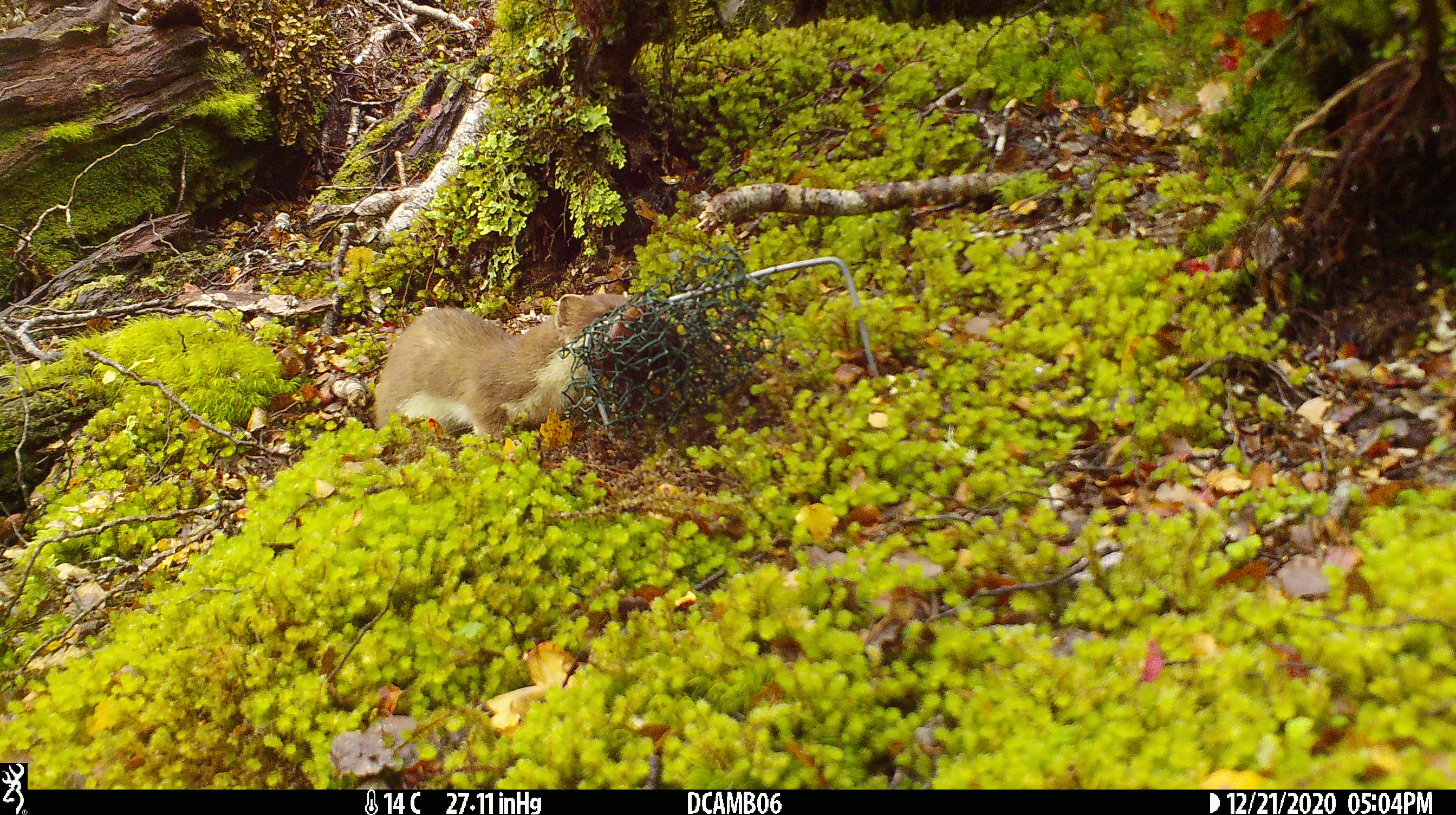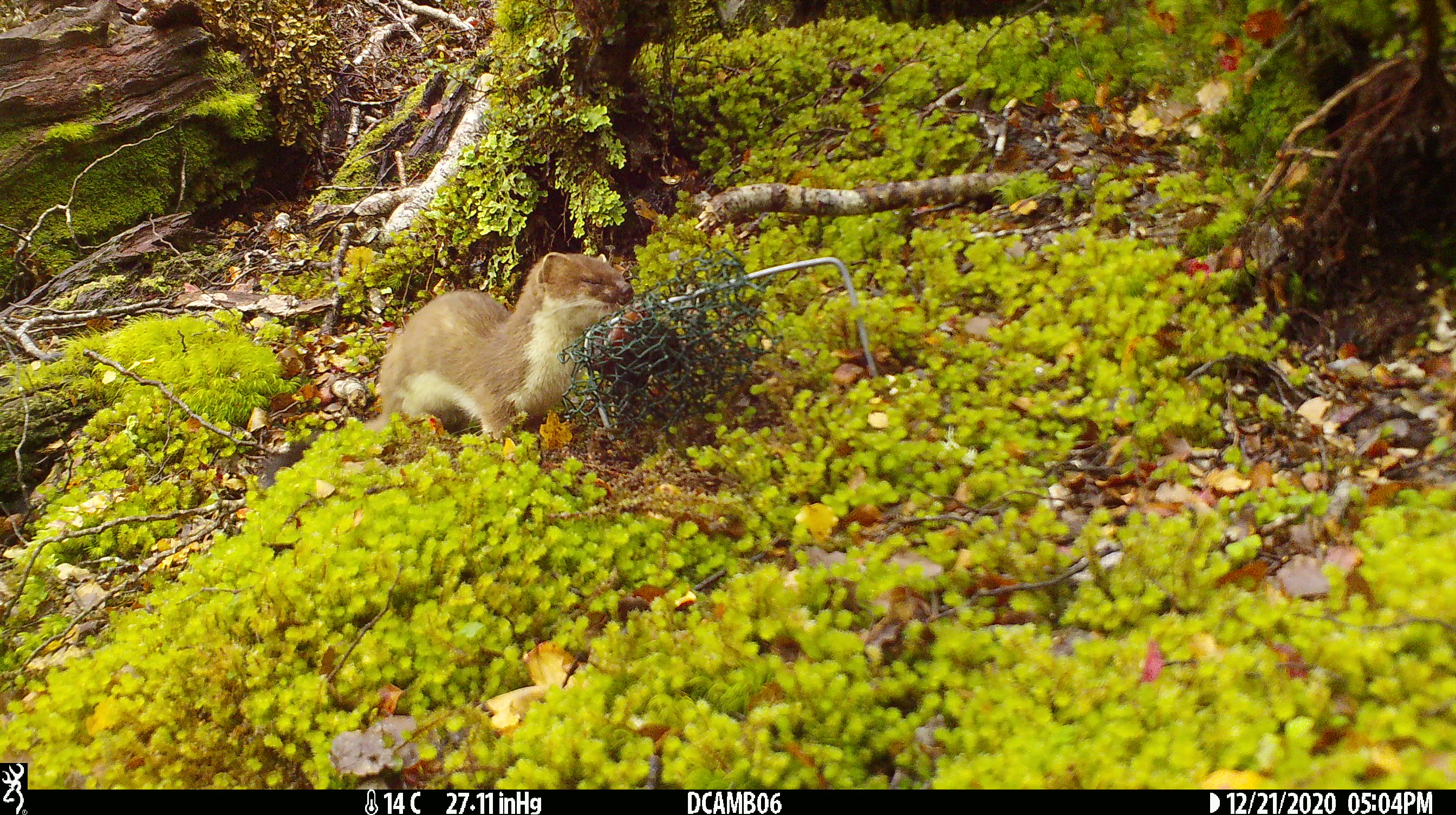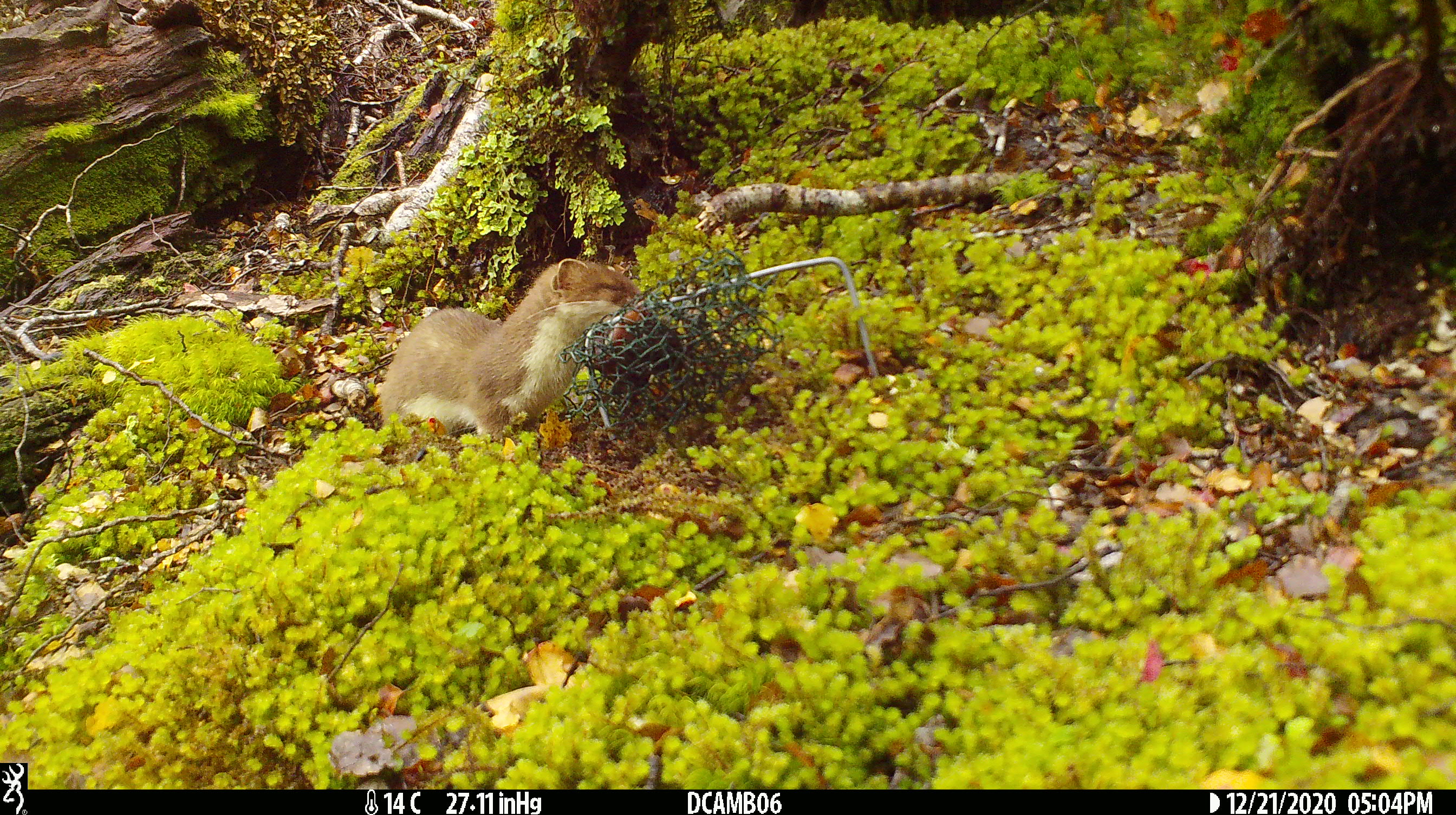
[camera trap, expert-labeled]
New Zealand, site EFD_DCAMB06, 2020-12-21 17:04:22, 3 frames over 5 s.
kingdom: Animalia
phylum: Chordata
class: Mammalia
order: Carnivora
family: Mustelidae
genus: Mustela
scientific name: Mustela erminea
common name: stoat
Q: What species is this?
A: Stoat (Mustela erminea).